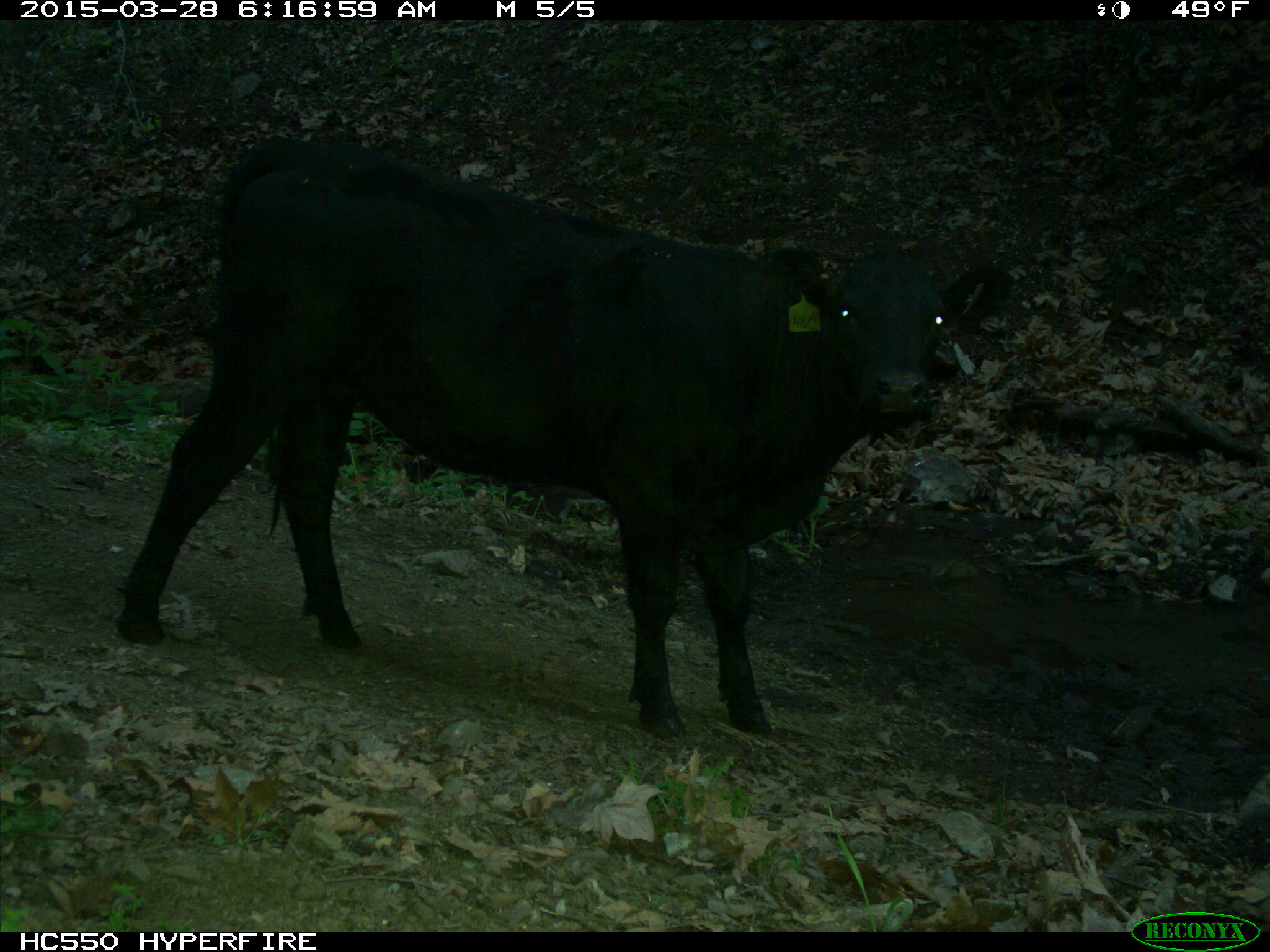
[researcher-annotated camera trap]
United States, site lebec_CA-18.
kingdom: Animalia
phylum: Chordata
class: Mammalia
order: Artiodactyla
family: Bovidae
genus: Bos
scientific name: Bos taurus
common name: domestic cow